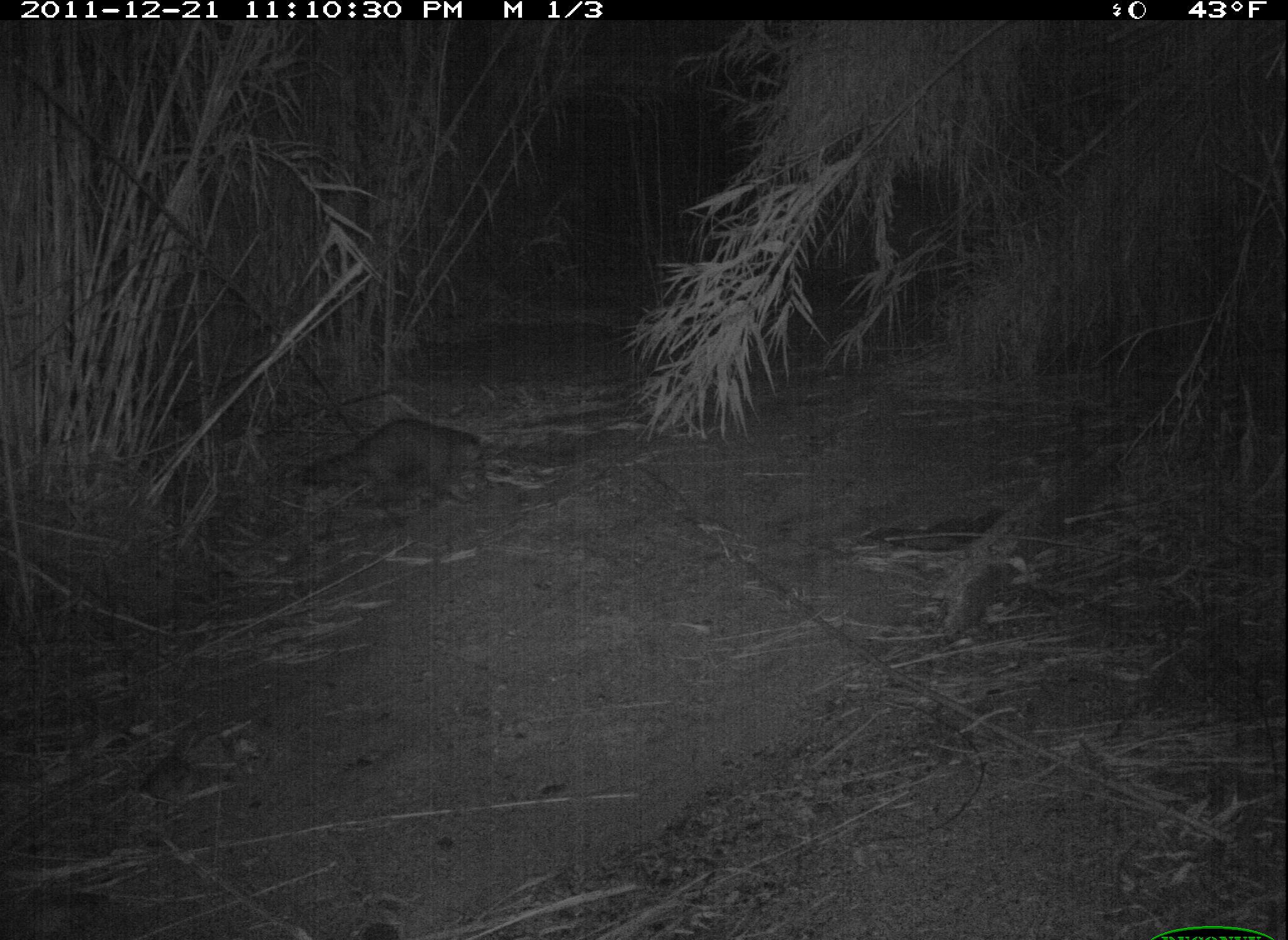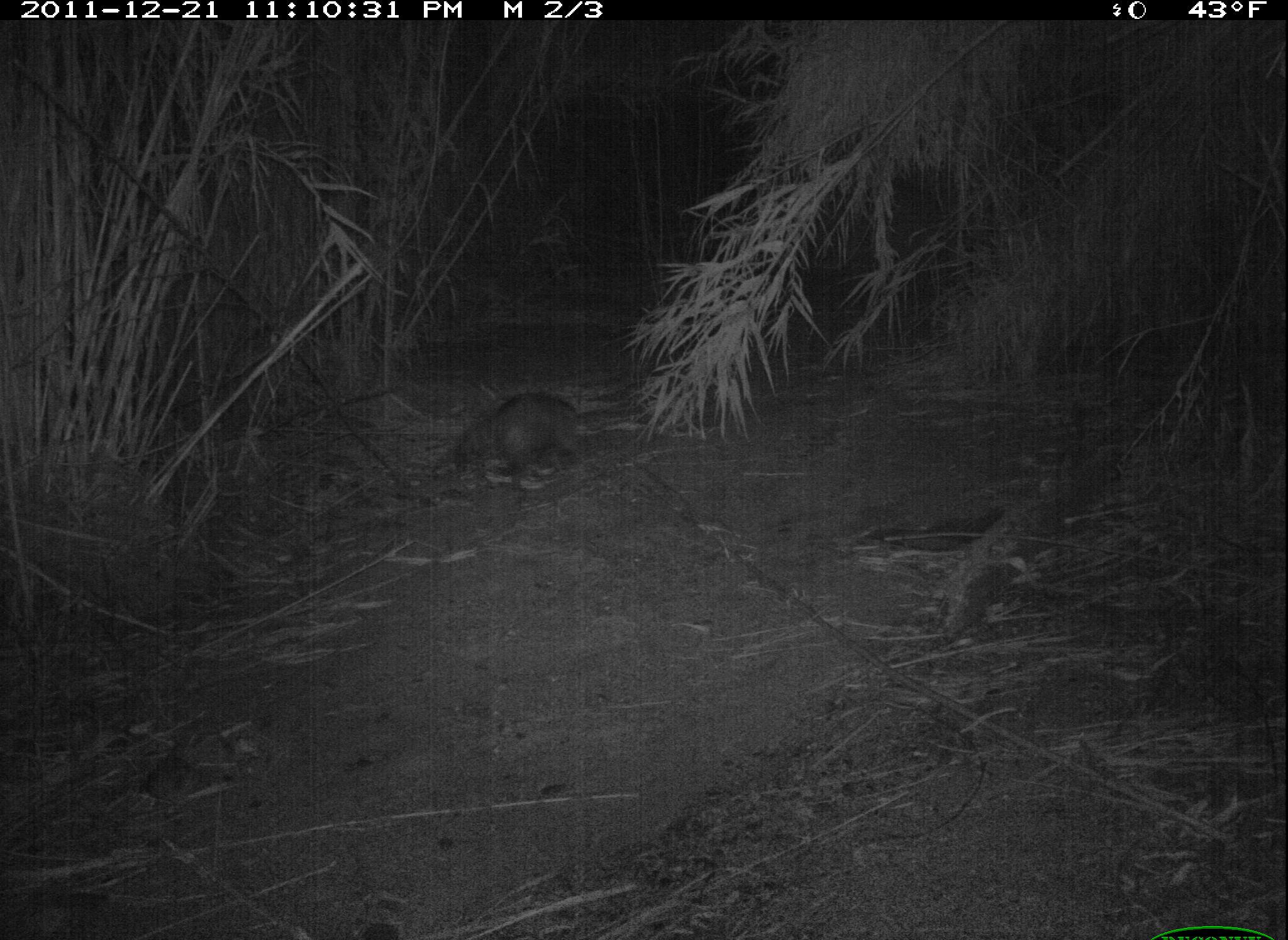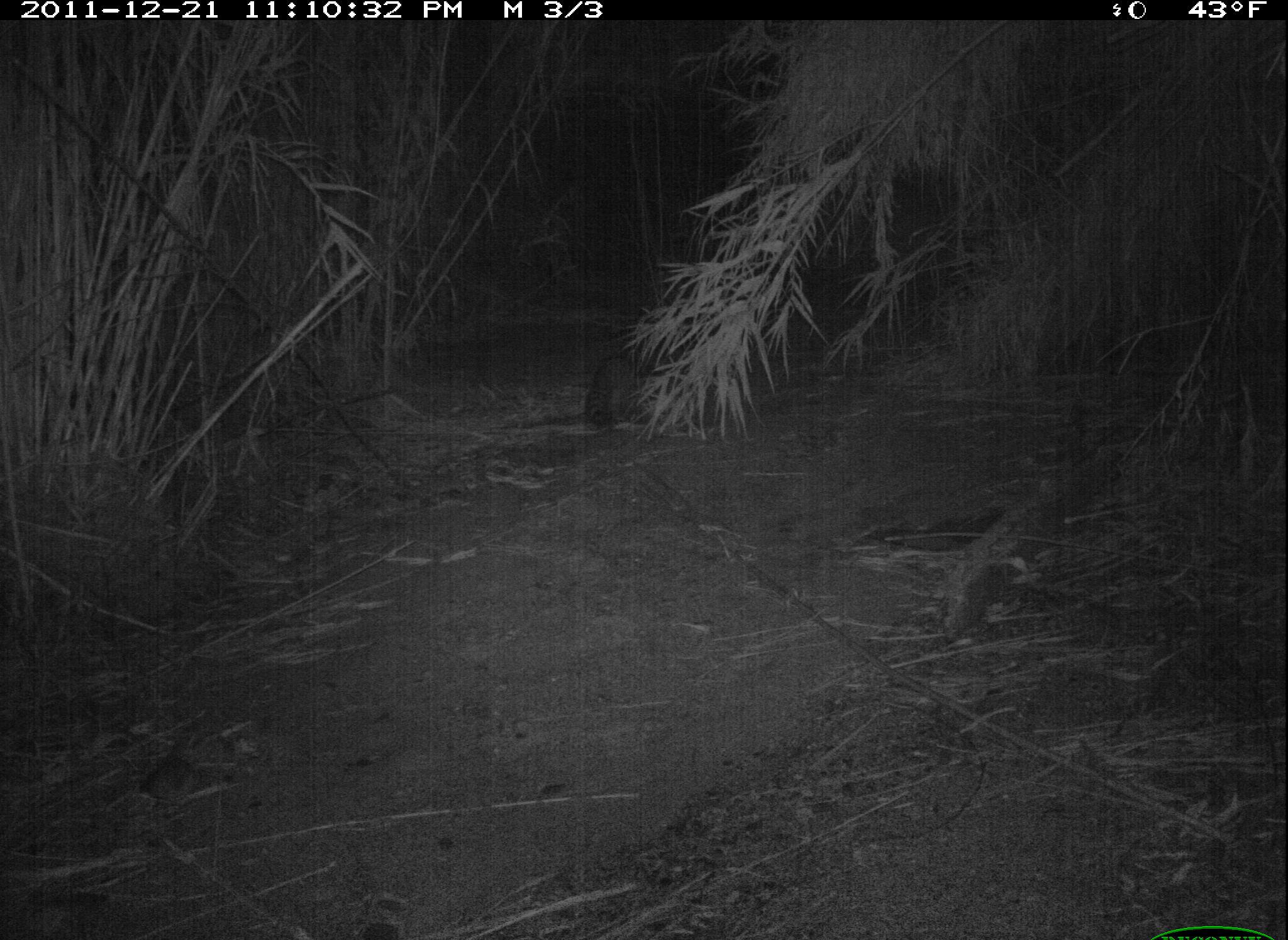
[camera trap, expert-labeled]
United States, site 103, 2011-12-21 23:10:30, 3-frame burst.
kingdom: Animalia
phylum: Chordata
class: Mammalia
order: Carnivora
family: Procyonidae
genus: Procyon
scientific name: Procyon lotor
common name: raccoon